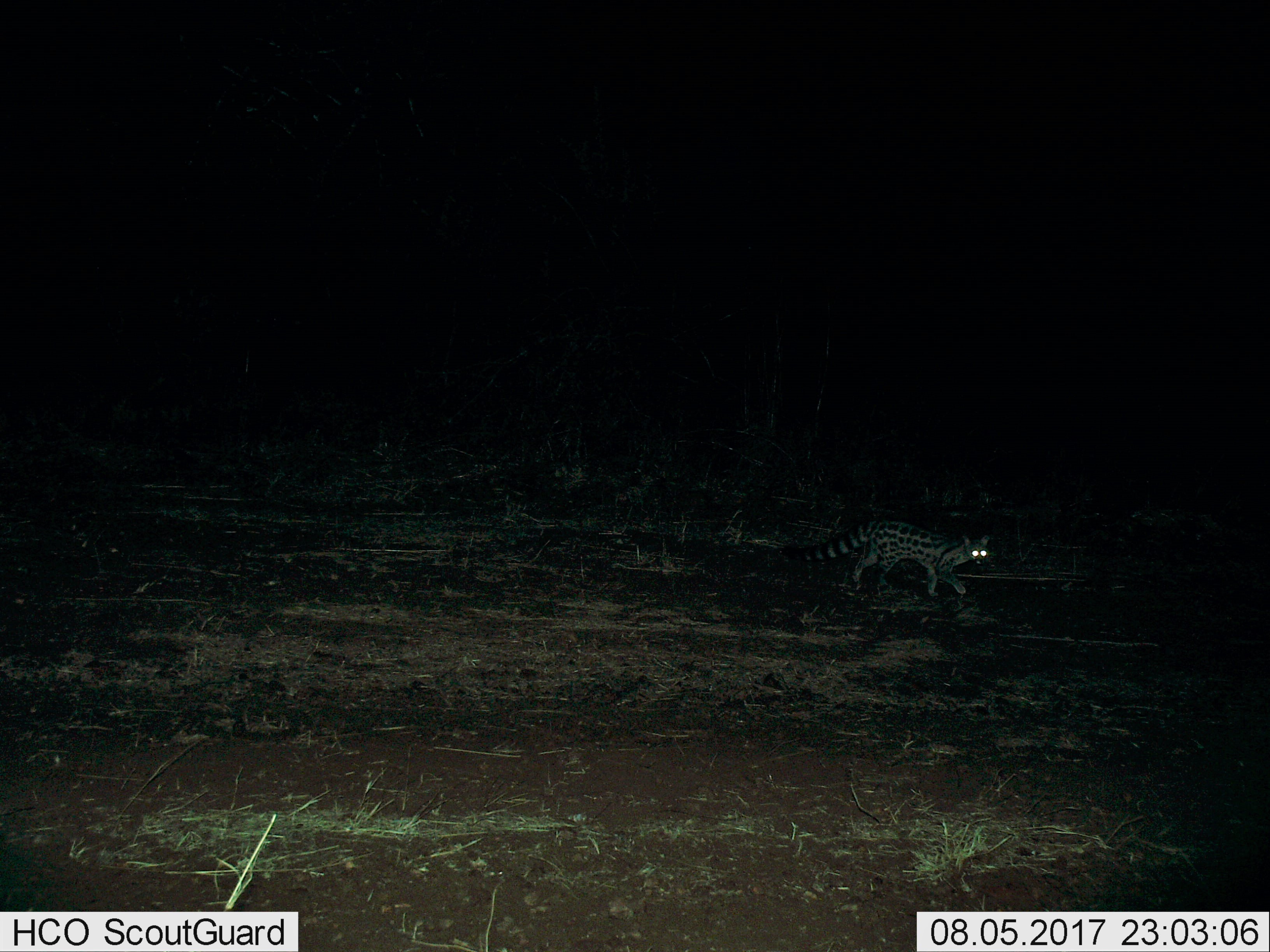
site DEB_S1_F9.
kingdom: Animalia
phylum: Chordata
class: Mammalia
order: Carnivora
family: Viverridae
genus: Genetta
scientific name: Genetta genetta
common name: small-spotted genet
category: genetcommonsmallspotted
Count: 1.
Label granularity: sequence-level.